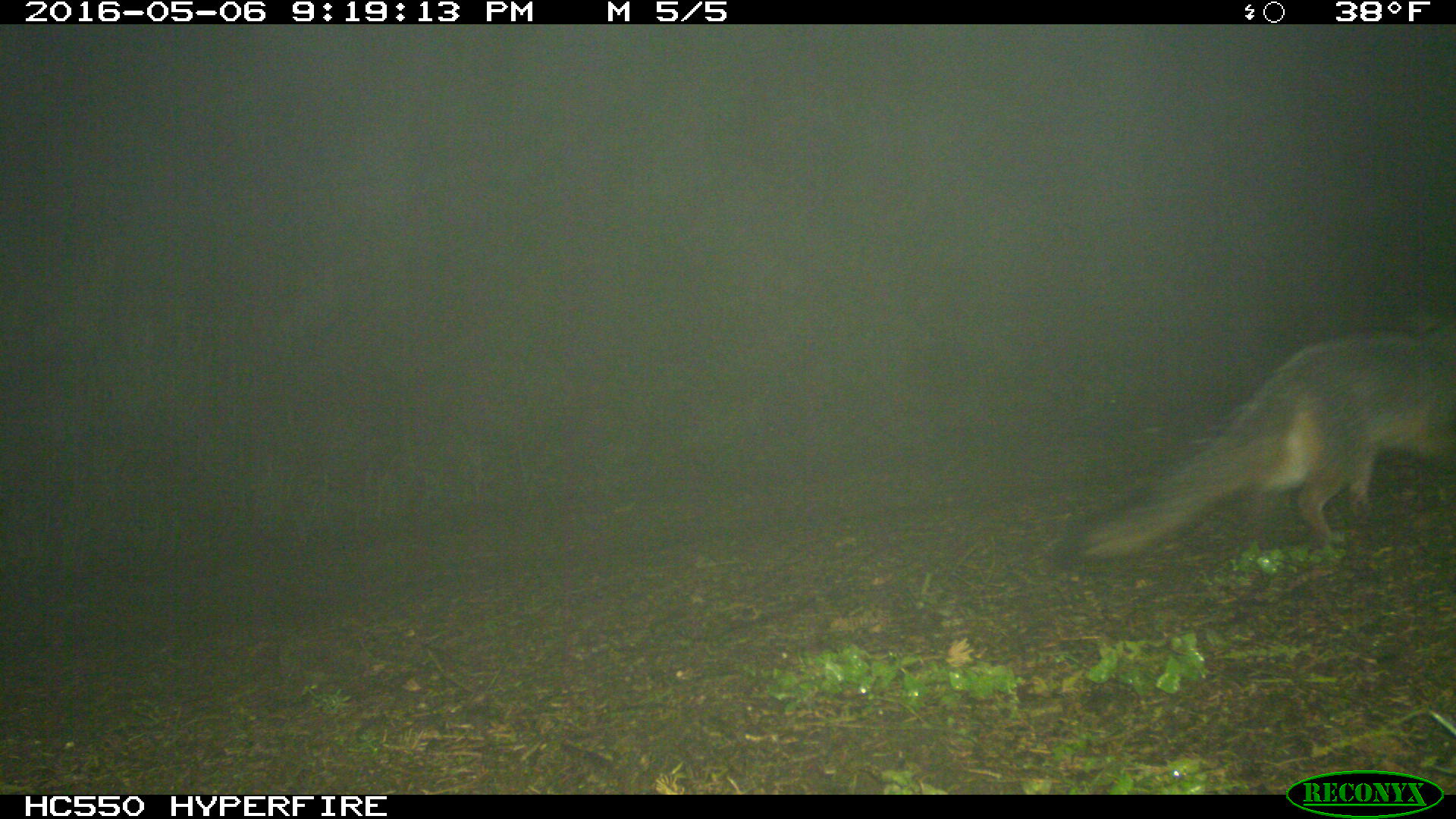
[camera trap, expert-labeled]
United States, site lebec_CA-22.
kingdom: Animalia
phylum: Chordata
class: Mammalia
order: Carnivora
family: Canidae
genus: Urocyon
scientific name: Urocyon cinereoargenteus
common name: gray fox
Urocyon cinereoargenteus (gray fox).